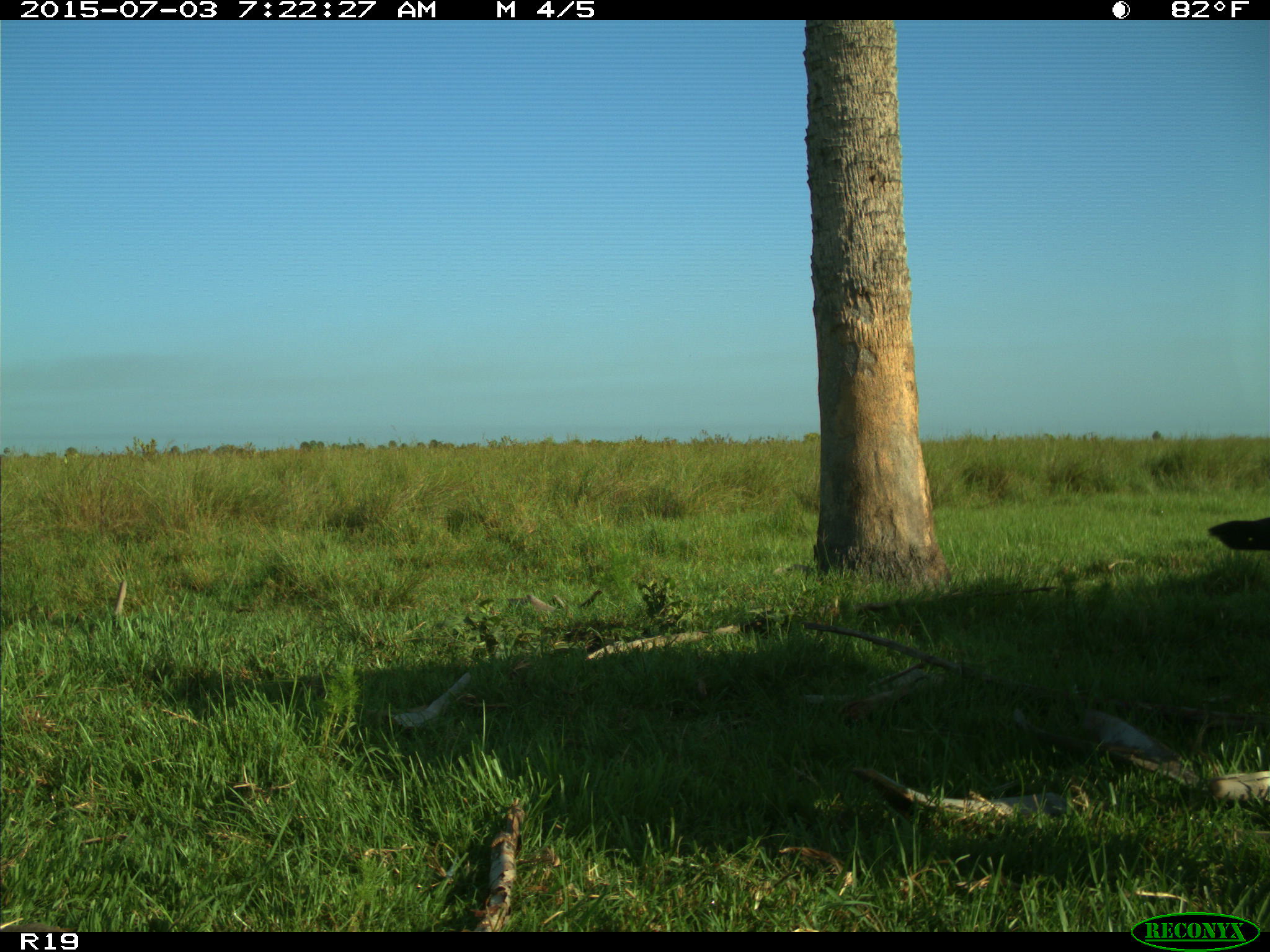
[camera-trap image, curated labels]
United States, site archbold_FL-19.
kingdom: Animalia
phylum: Chordata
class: Mammalia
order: Artiodactyla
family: Bovidae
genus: Bos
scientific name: Bos taurus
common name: domestic cow